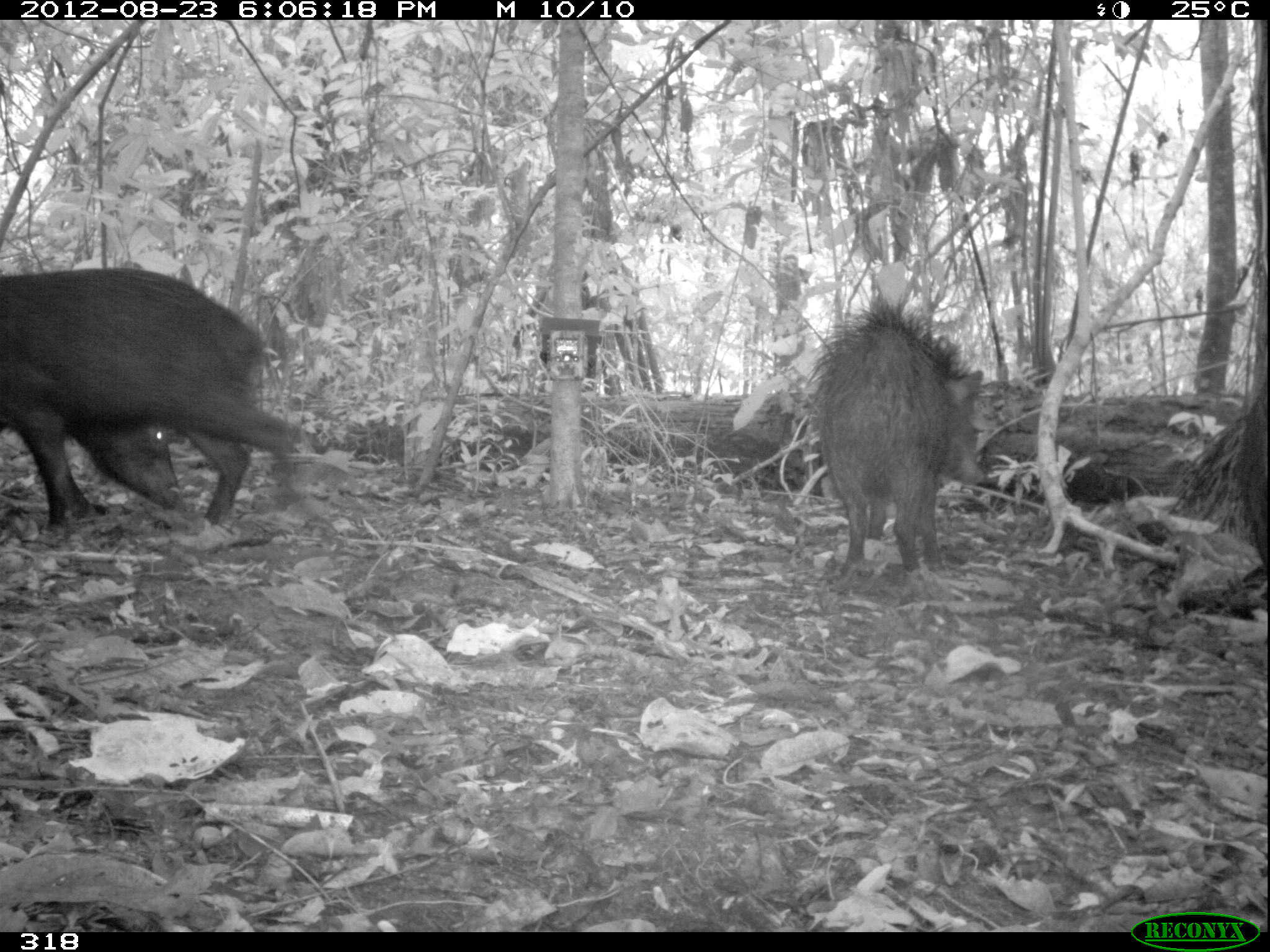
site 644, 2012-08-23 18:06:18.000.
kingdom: Animalia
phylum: Chordata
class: Mammalia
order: Artiodactyla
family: Tayassuidae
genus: Tayassu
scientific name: Tayassu pecari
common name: white-lipped peccary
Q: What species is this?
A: Tayassu pecari (white-lipped peccary).